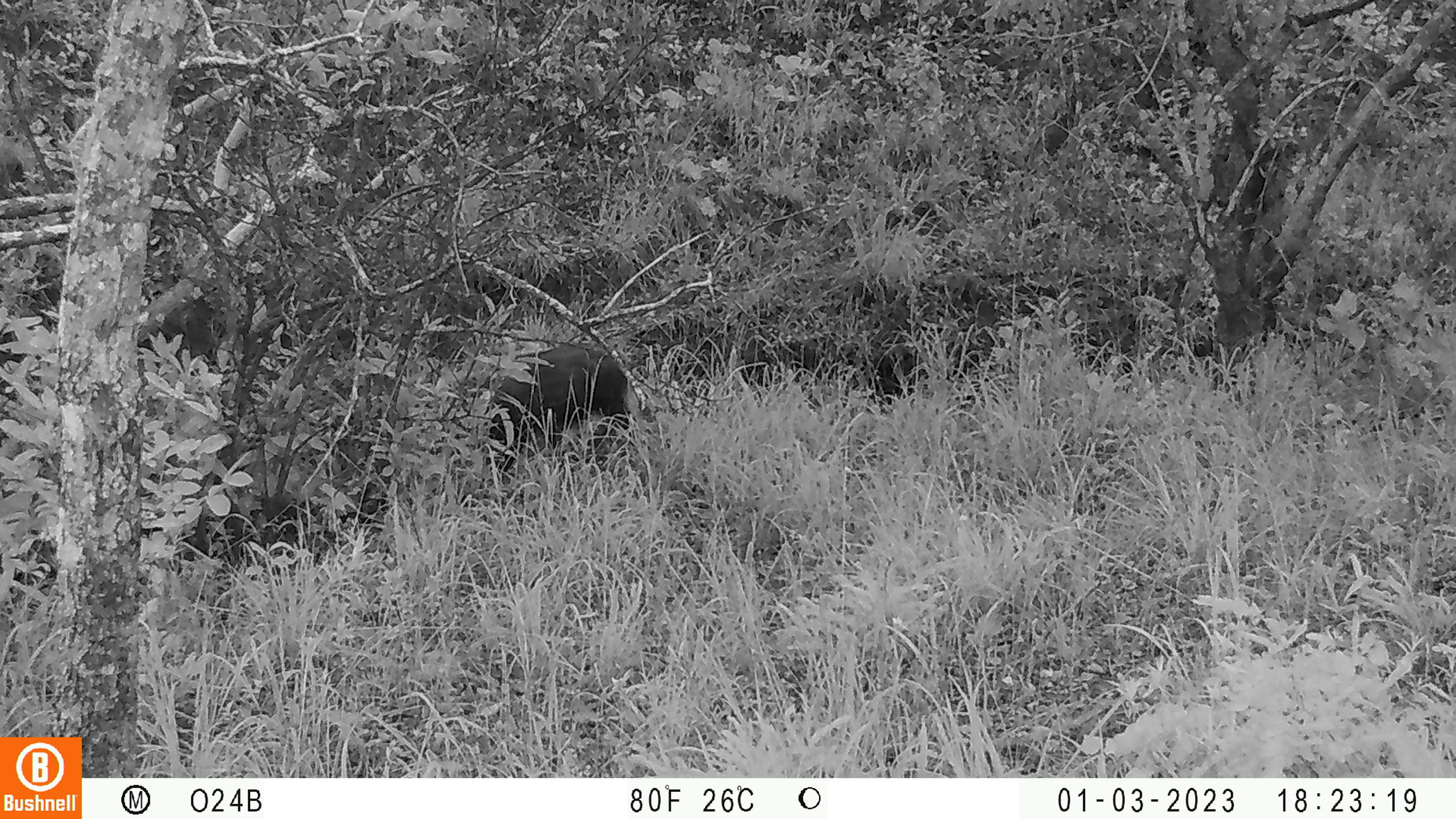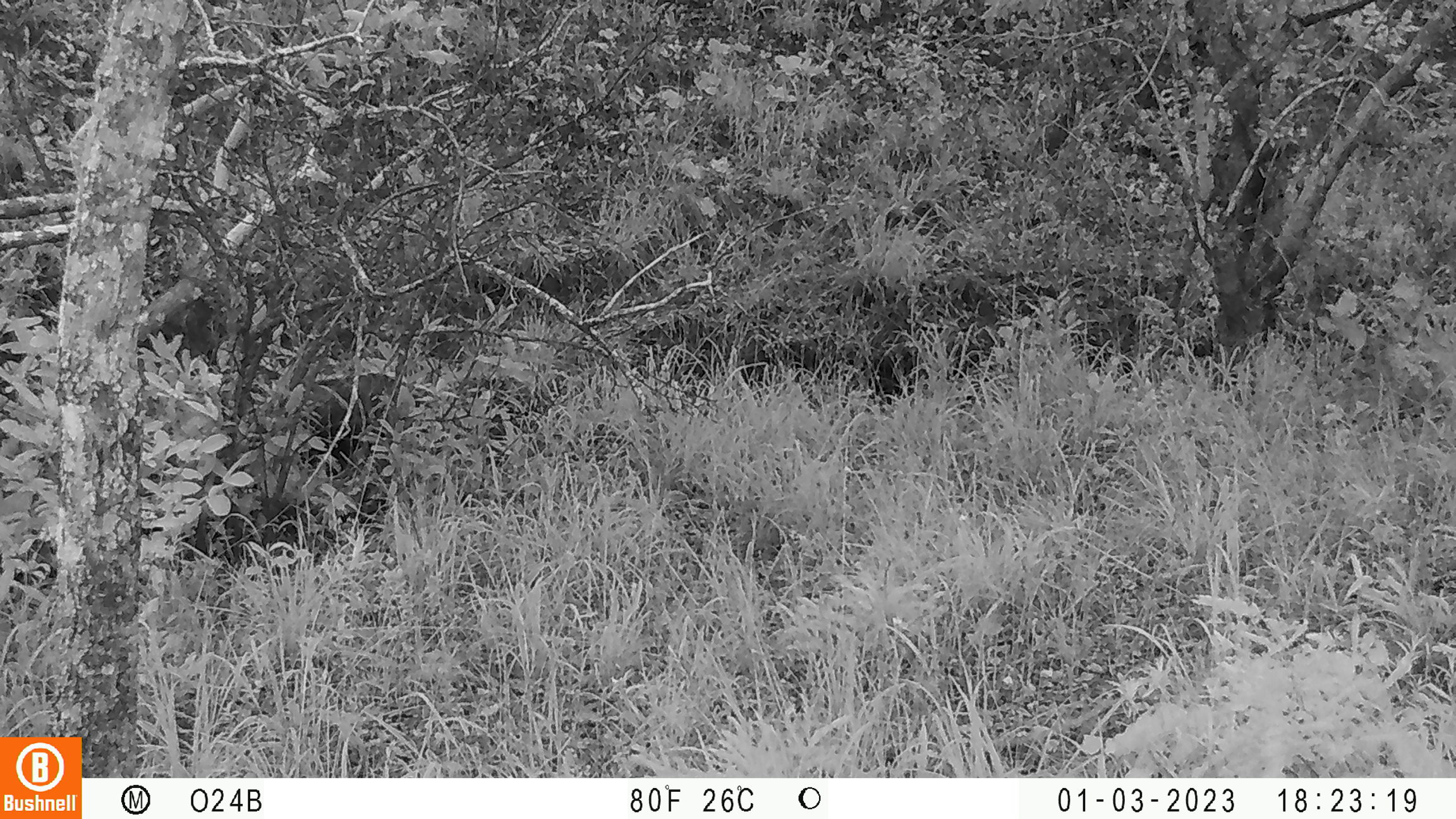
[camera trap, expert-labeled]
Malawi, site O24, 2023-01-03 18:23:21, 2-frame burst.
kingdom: Animalia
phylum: Chordata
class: Mammalia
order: Artiodactyla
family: Suidae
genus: Potamochoerus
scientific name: Potamochoerus larvatus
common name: bushpig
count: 1